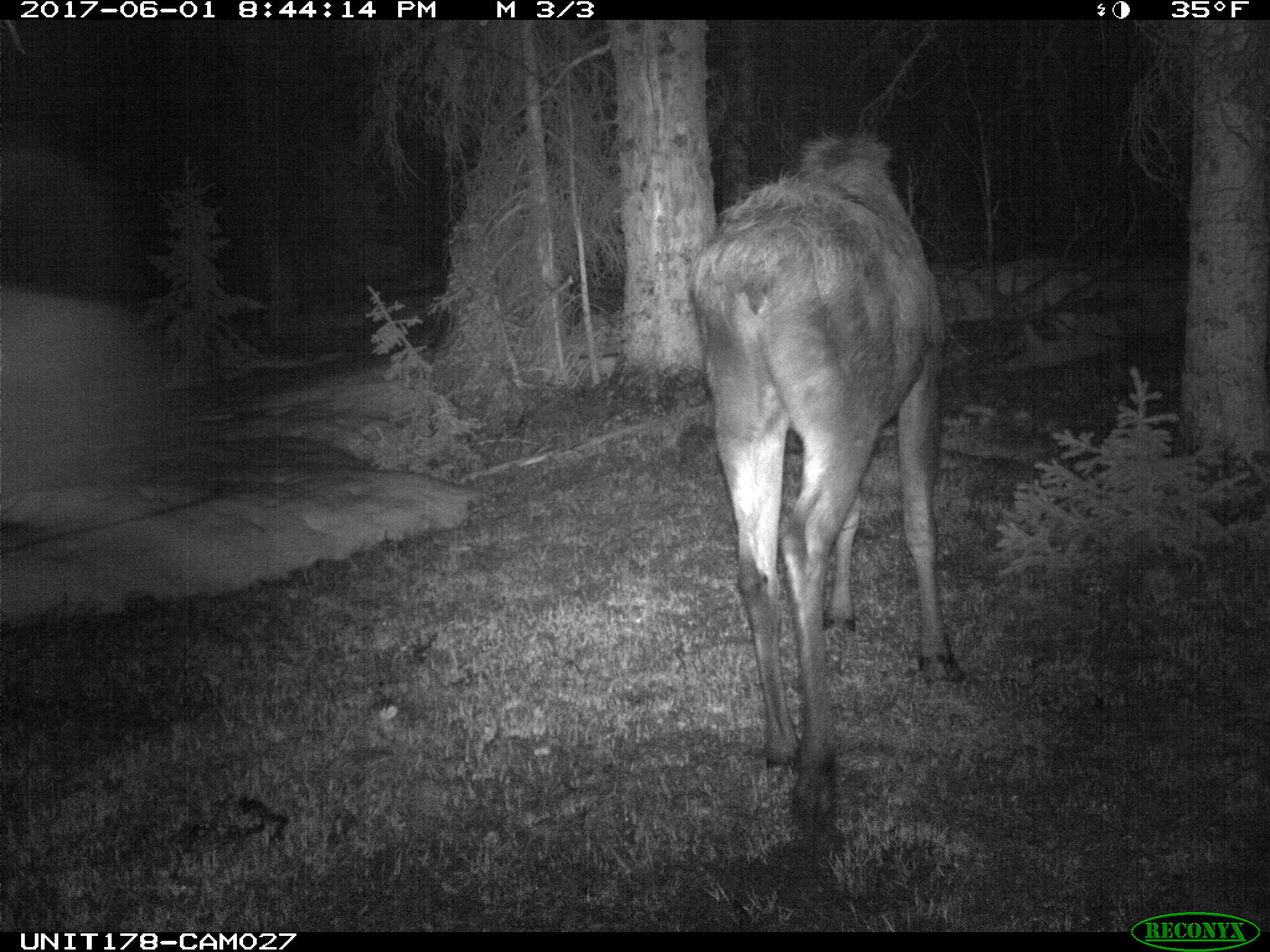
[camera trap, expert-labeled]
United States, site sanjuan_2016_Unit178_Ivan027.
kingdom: Animalia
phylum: Chordata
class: Mammalia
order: Artiodactyla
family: Cervidae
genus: Alces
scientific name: Alces alces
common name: moose